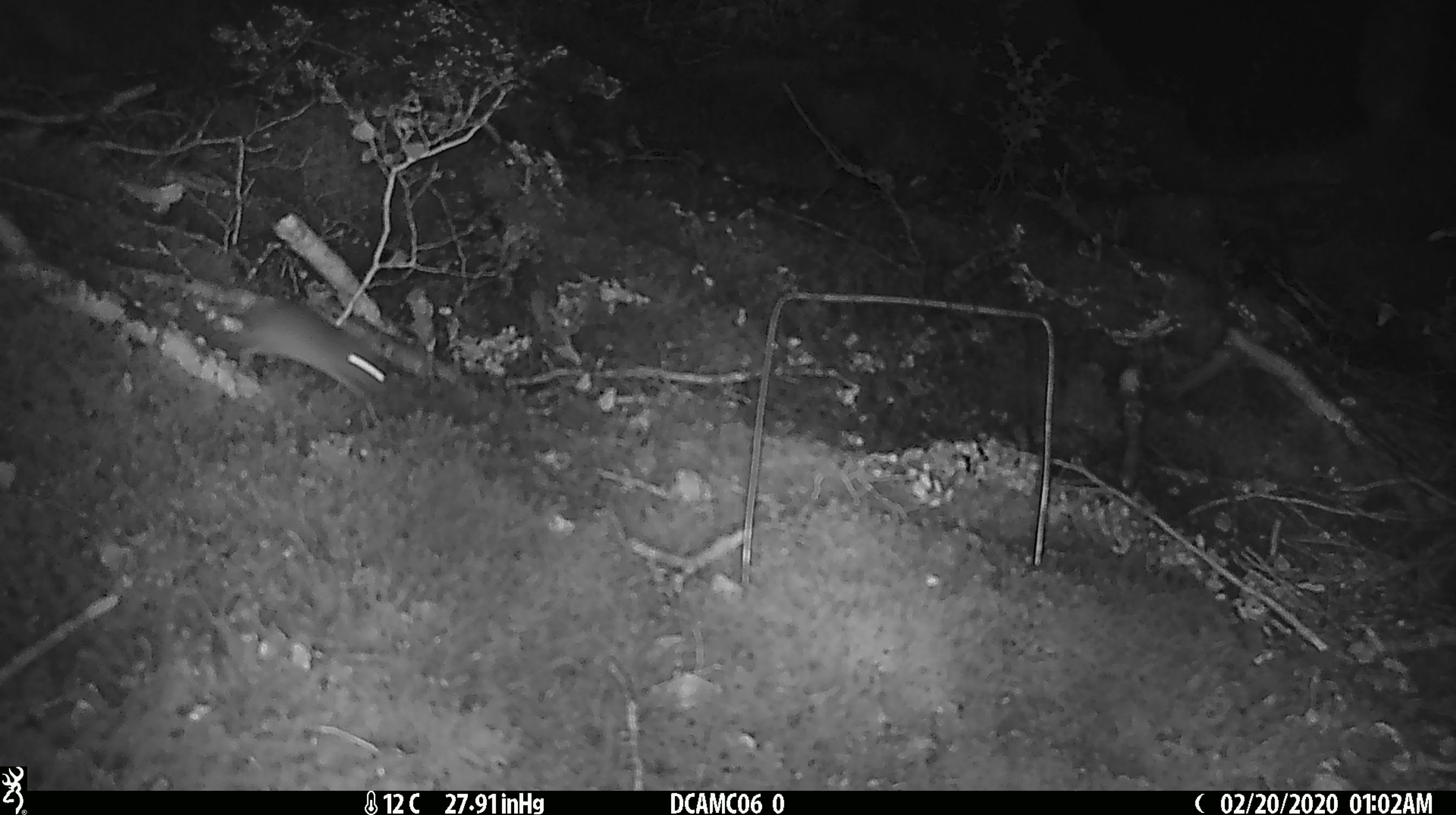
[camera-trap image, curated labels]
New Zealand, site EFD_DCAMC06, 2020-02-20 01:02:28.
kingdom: Animalia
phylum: Chordata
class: Mammalia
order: Rodentia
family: Muridae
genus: Mus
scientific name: Mus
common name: mouse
Mouse (Mus).